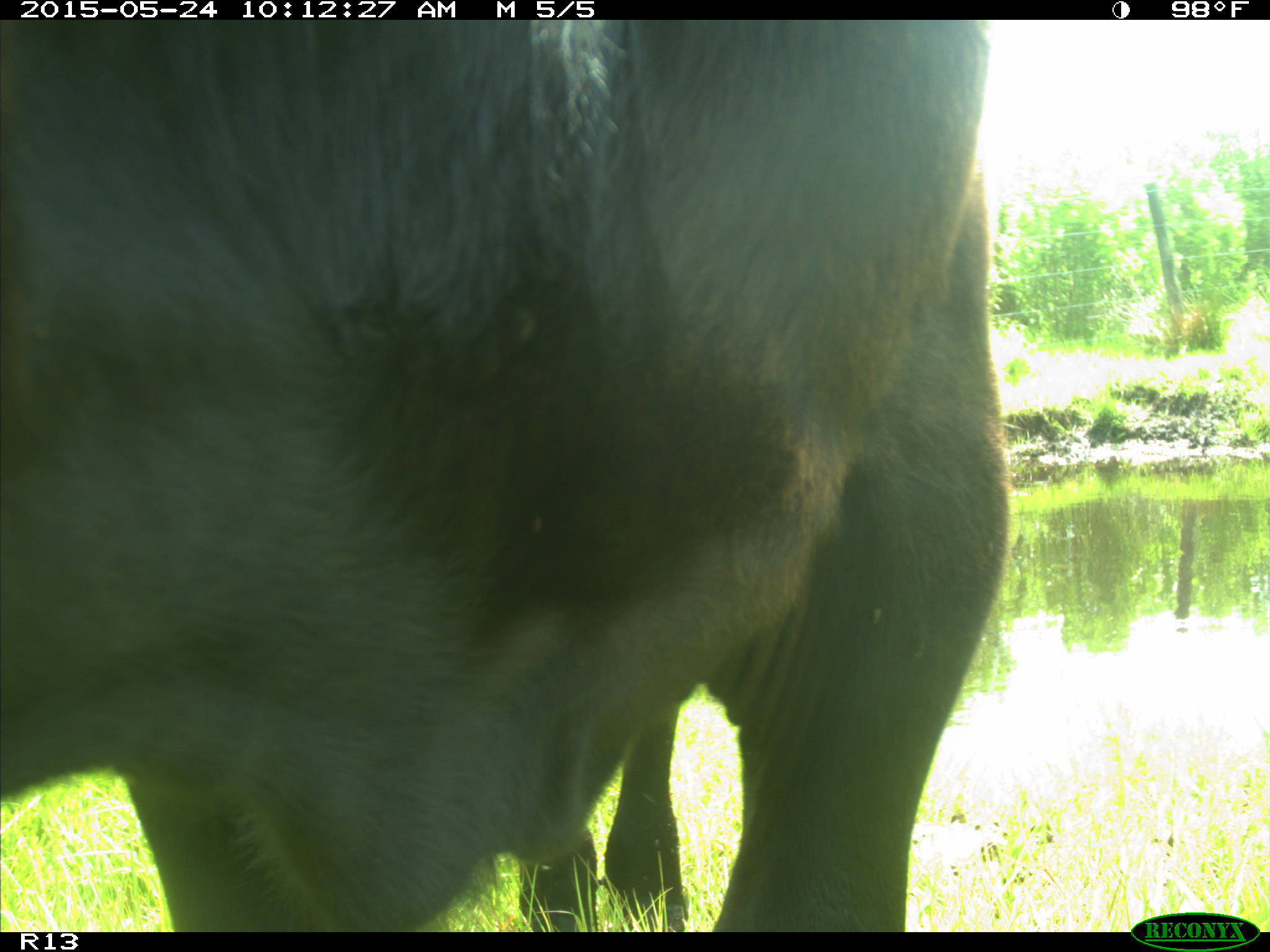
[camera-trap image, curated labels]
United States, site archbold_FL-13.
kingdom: Animalia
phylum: Chordata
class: Mammalia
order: Artiodactyla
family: Bovidae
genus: Bos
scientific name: Bos taurus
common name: domestic cow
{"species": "Bos taurus (domestic cow)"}